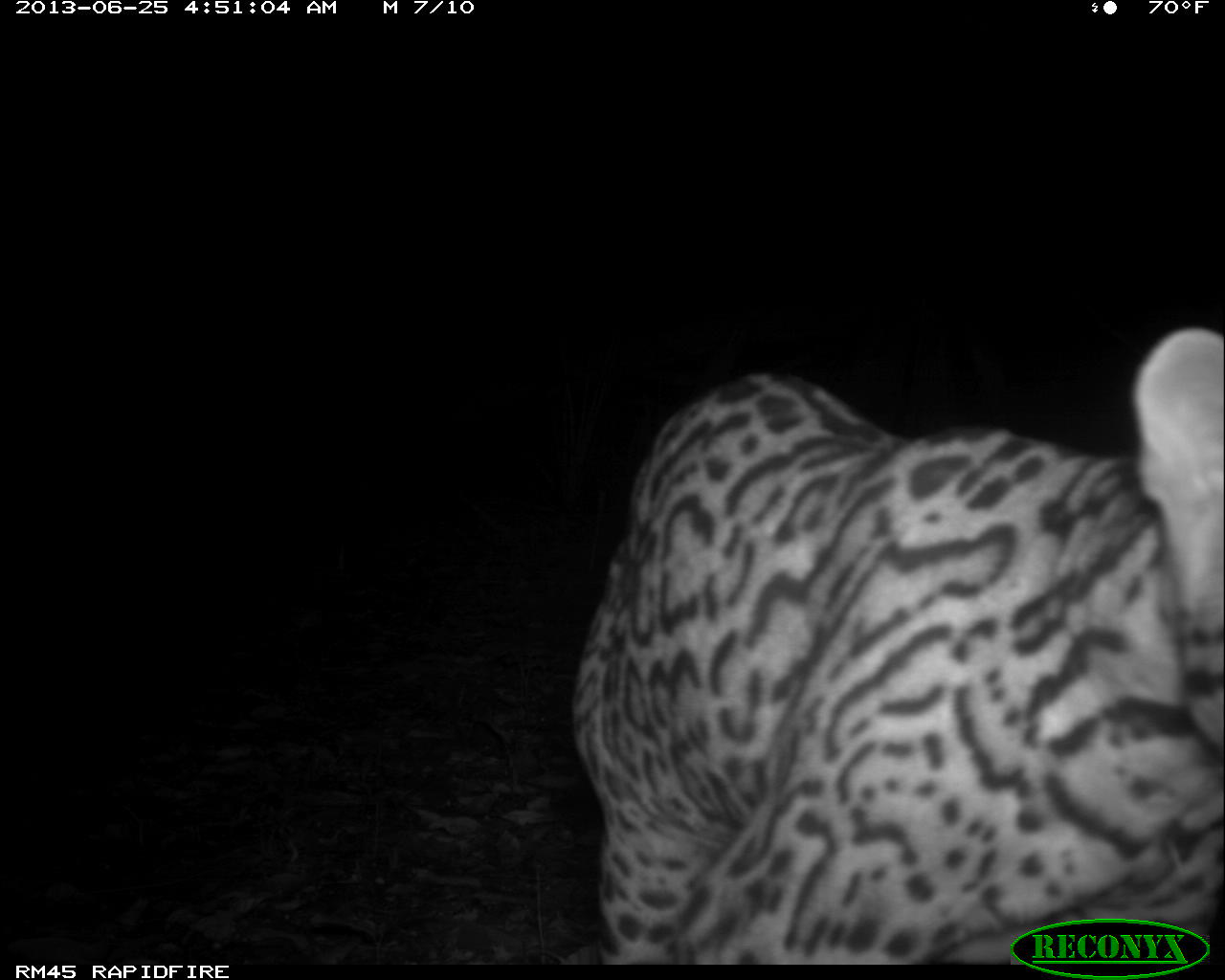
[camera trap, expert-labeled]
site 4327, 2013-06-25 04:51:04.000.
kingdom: Animalia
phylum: Chordata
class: Mammalia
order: Carnivora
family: Felidae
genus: Leopardus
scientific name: Leopardus pardalis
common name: ocelot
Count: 1.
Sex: male.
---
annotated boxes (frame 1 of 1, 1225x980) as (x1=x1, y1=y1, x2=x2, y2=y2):
leopardus pardalis: (x1=567, y1=324, x2=1225, y2=962)